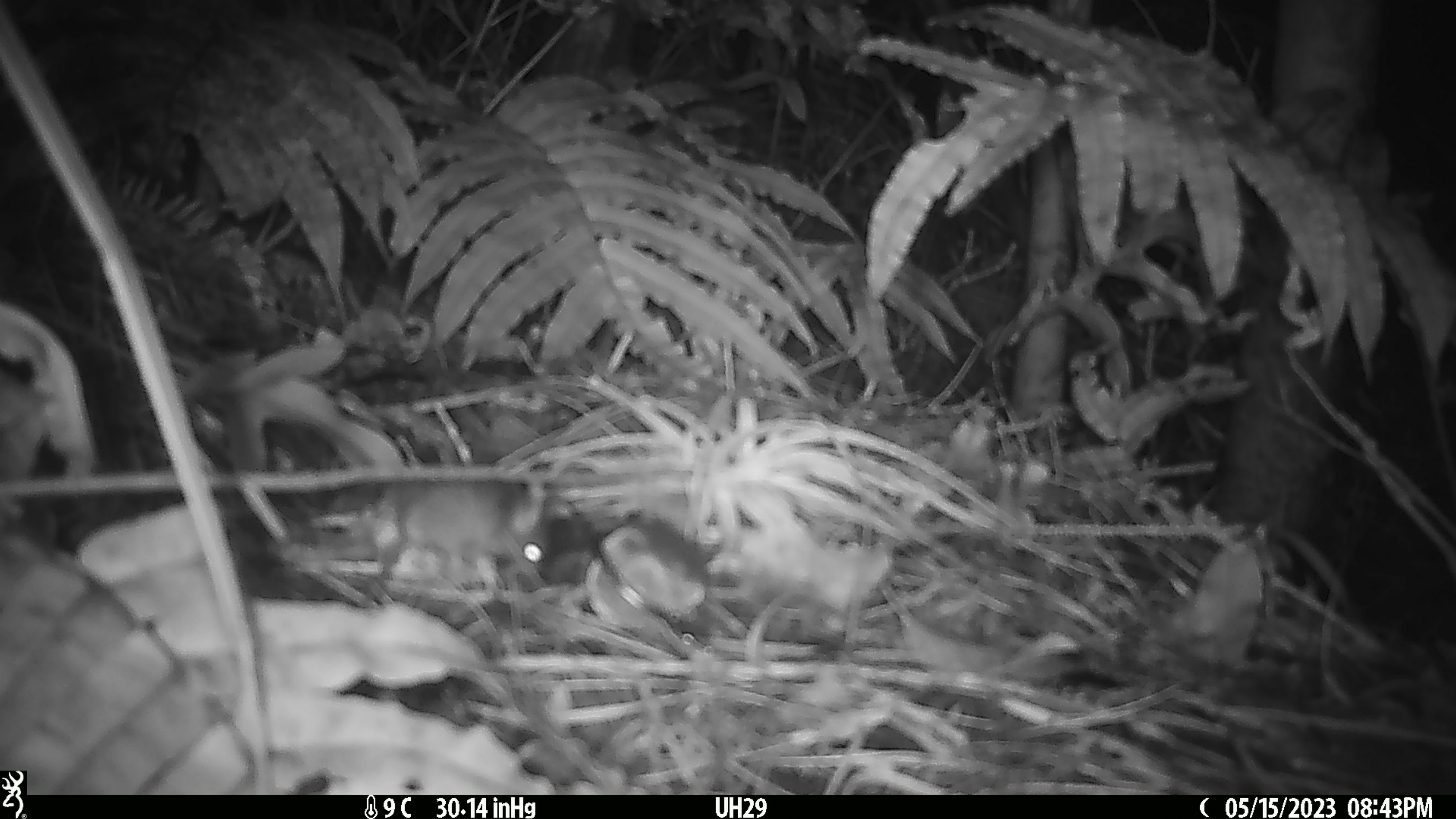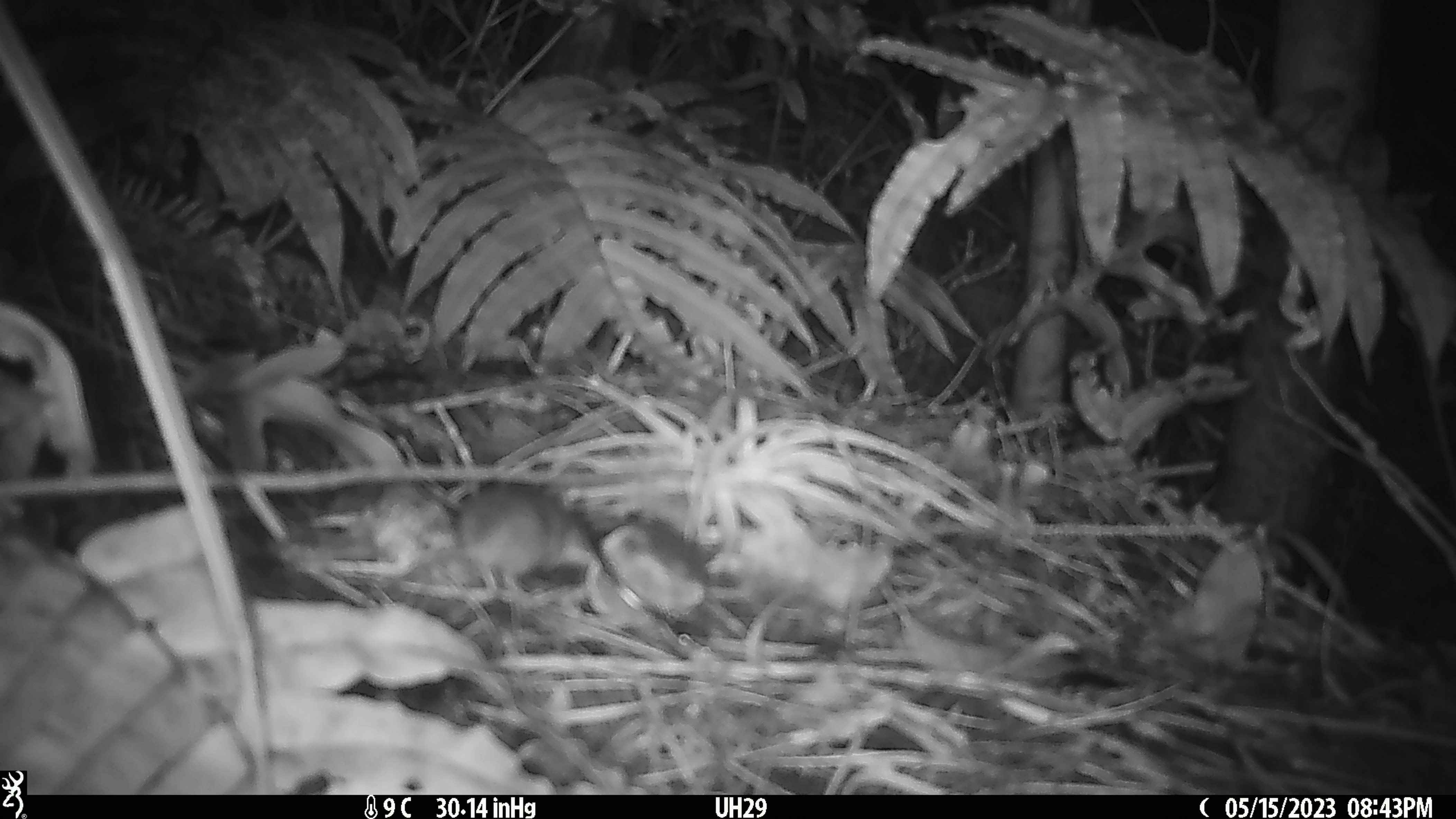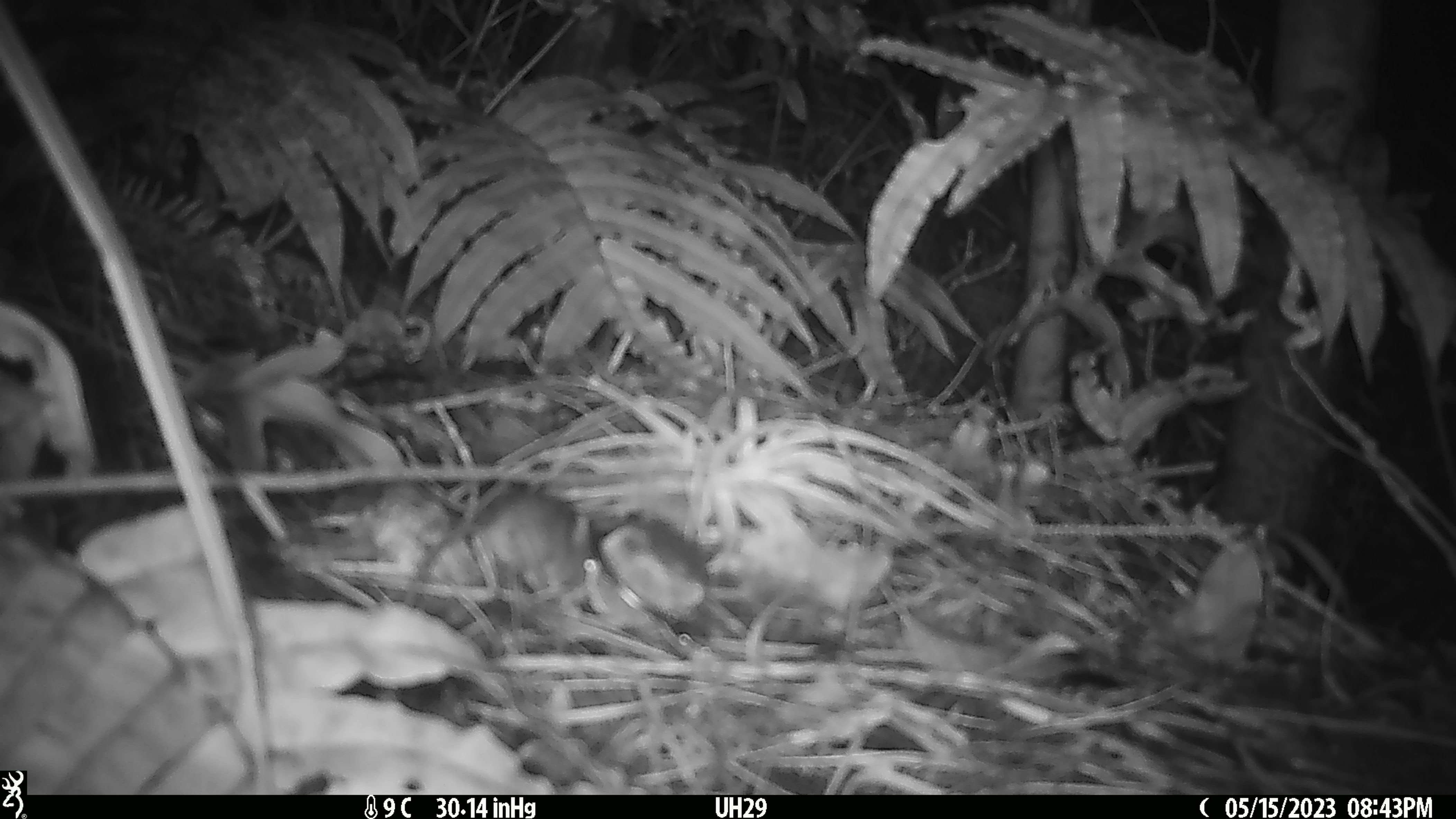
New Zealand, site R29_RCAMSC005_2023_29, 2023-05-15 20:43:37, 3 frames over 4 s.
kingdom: Animalia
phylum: Chordata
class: Mammalia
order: Rodentia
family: Muridae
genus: Mus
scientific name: Mus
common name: mouse